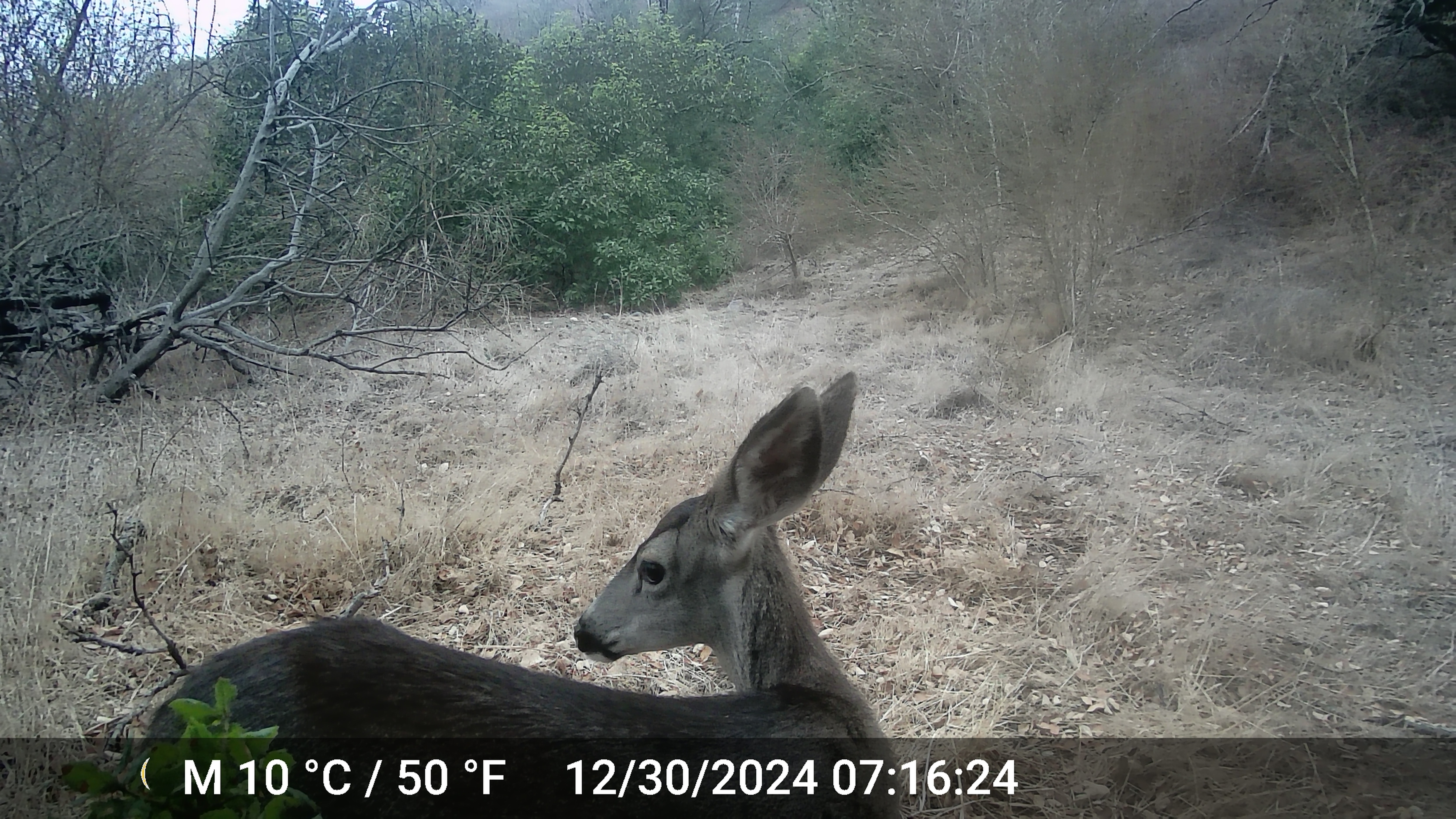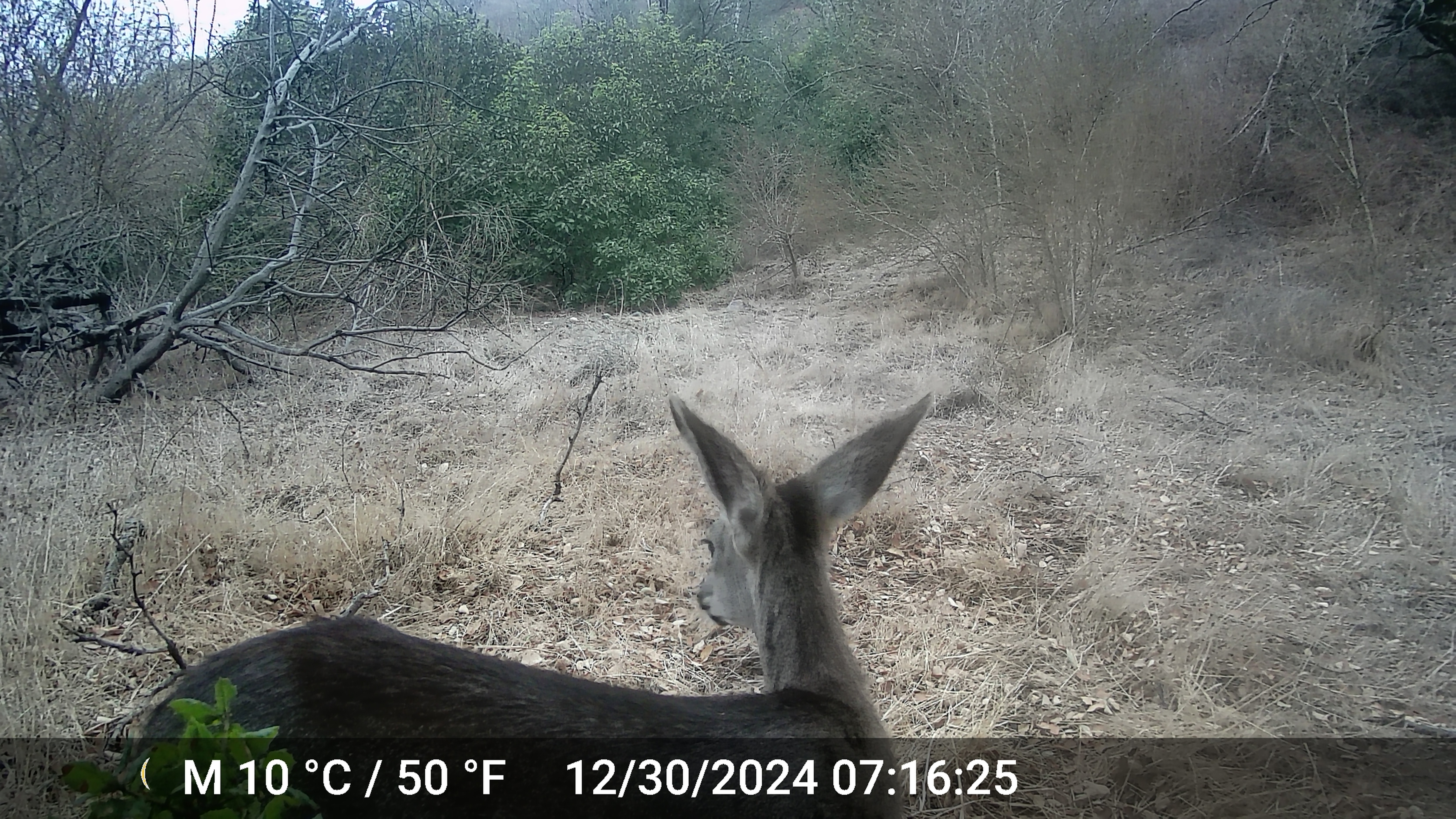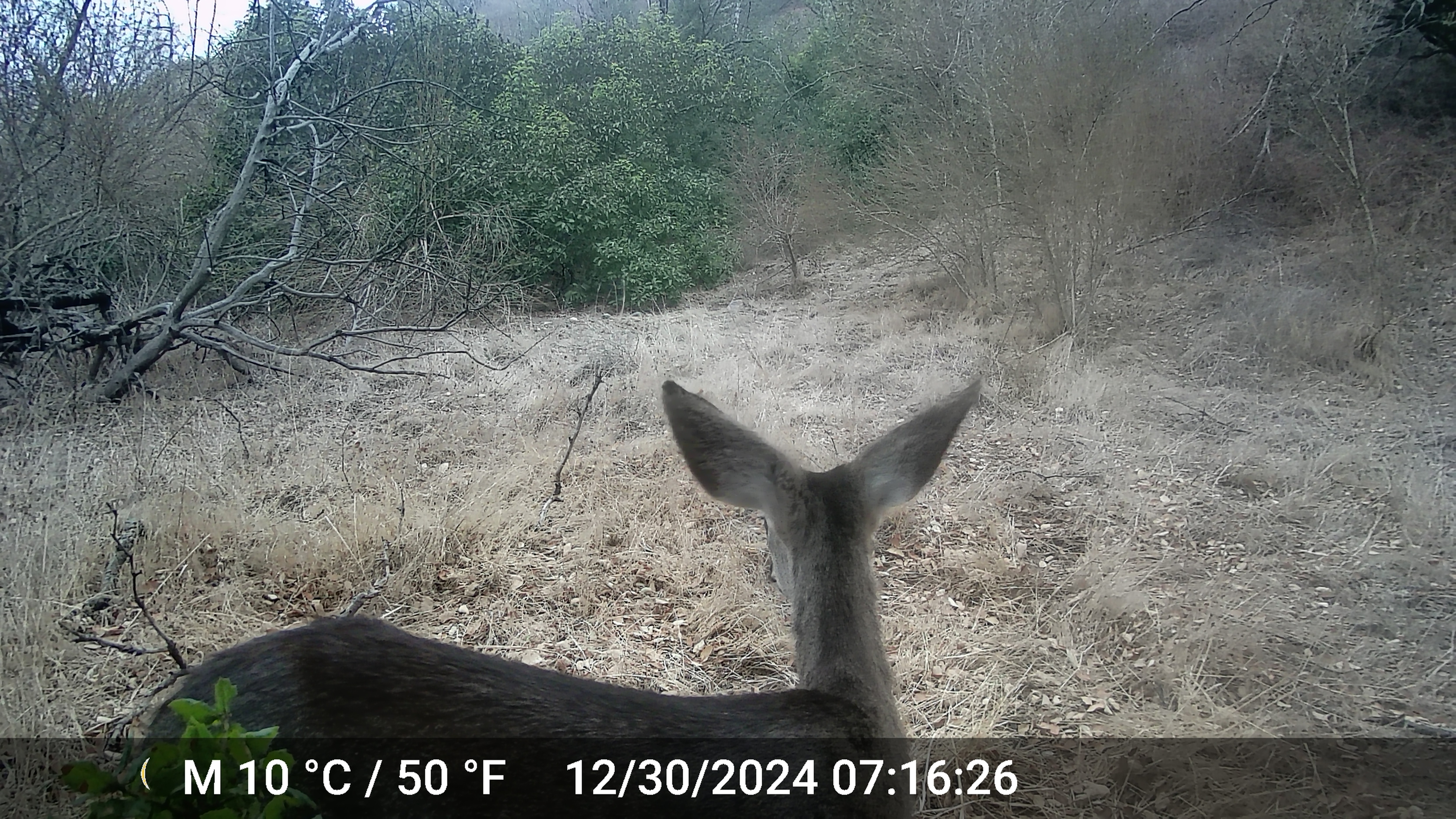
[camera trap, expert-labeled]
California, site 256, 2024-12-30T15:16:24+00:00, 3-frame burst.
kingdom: Animalia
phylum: Chordata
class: Mammalia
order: Artiodactyla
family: Cervidae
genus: Odocoileus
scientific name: Odocoileus hemionus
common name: mule deer